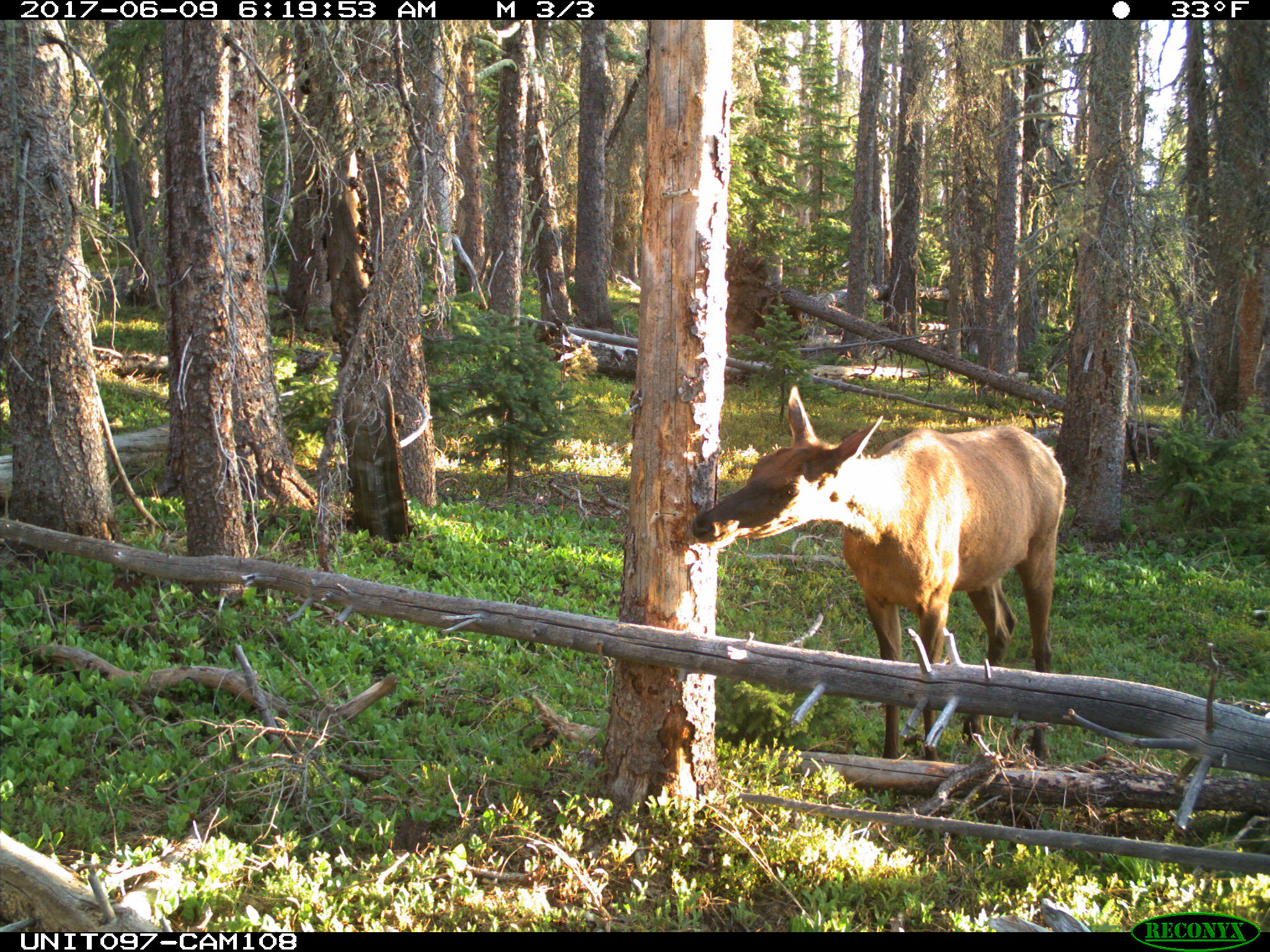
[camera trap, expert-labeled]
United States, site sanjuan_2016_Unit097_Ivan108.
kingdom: Animalia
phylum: Chordata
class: Mammalia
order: Artiodactyla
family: Cervidae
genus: Cervus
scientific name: Cervus elaphus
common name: red deer